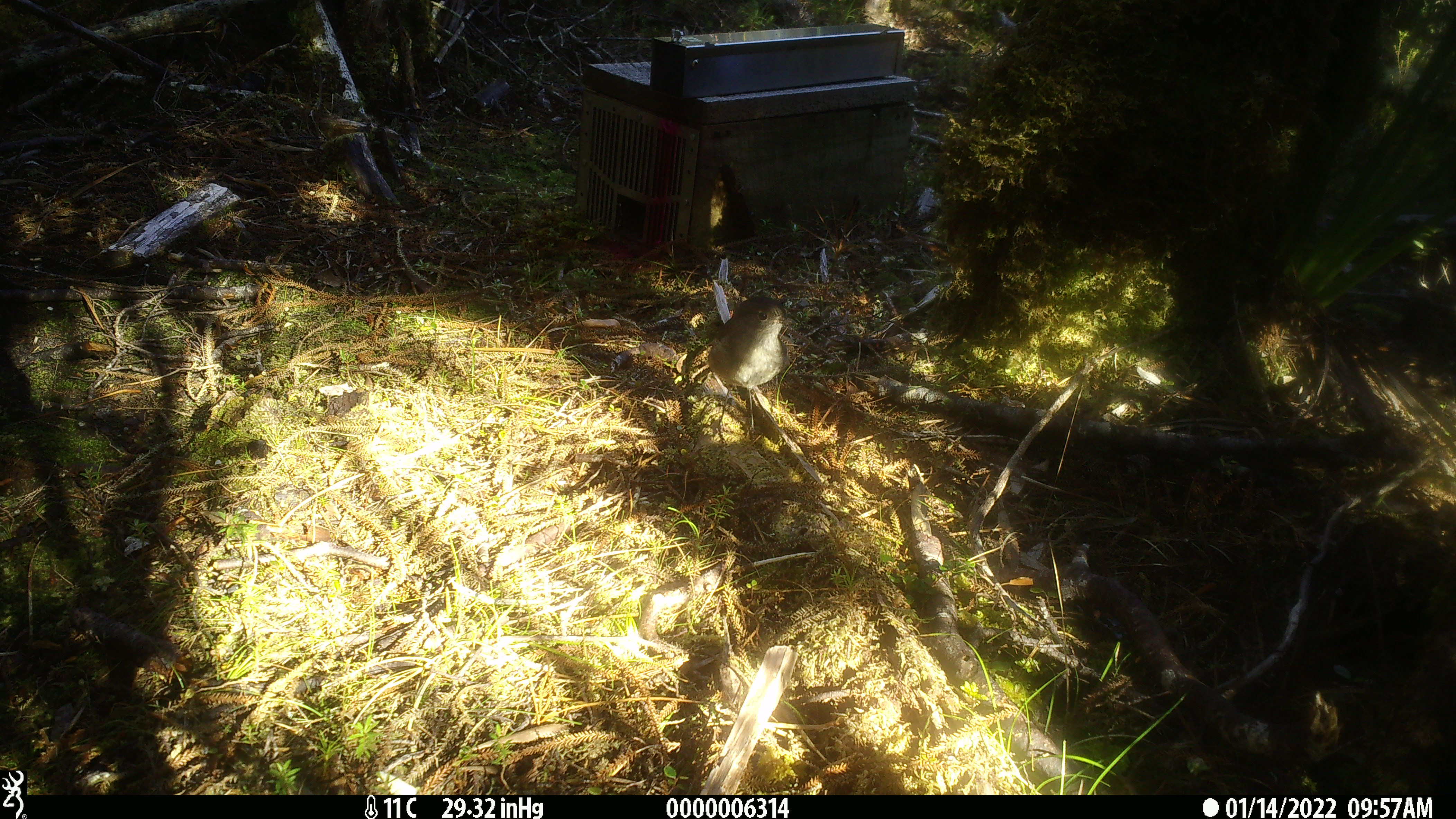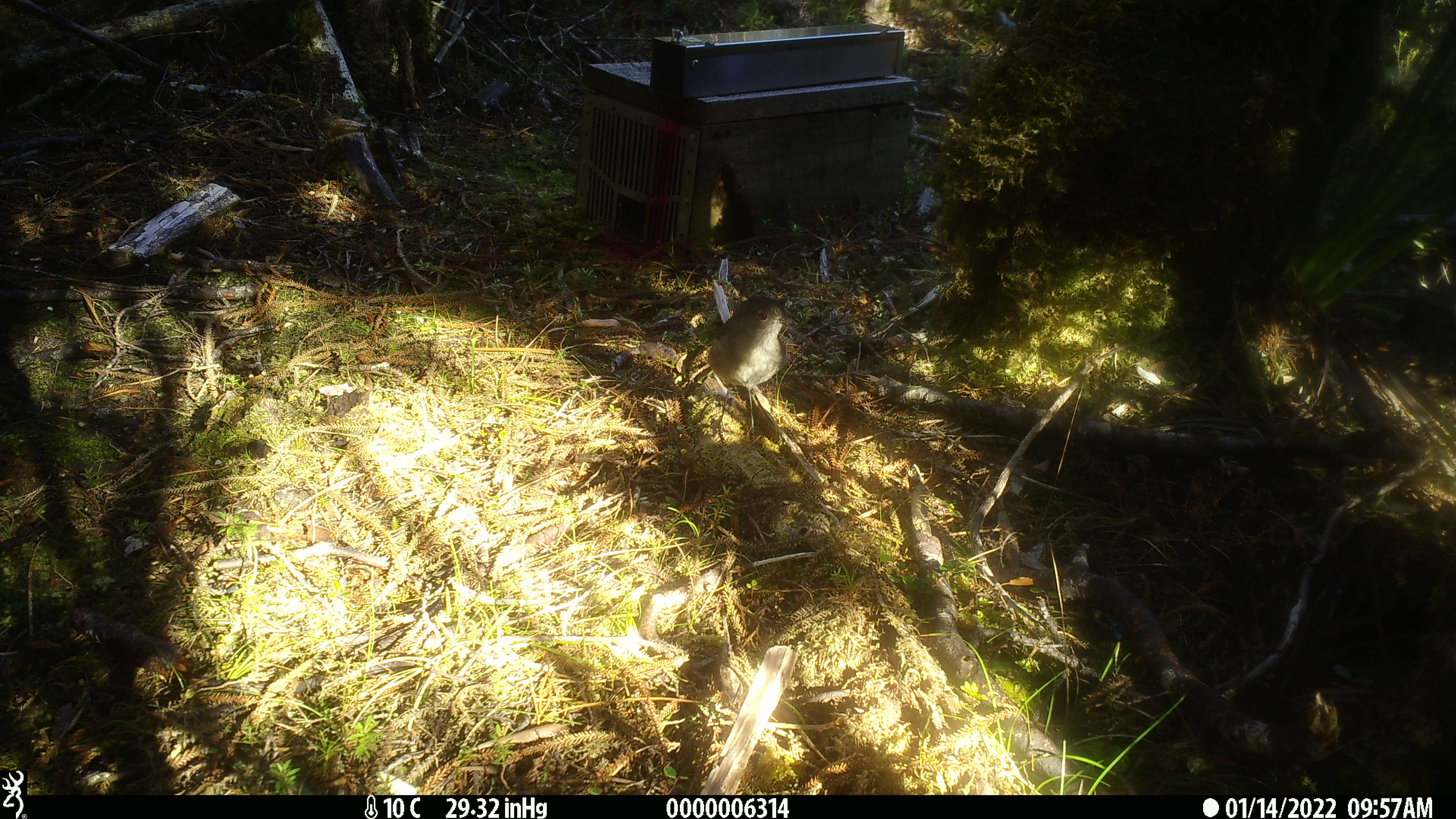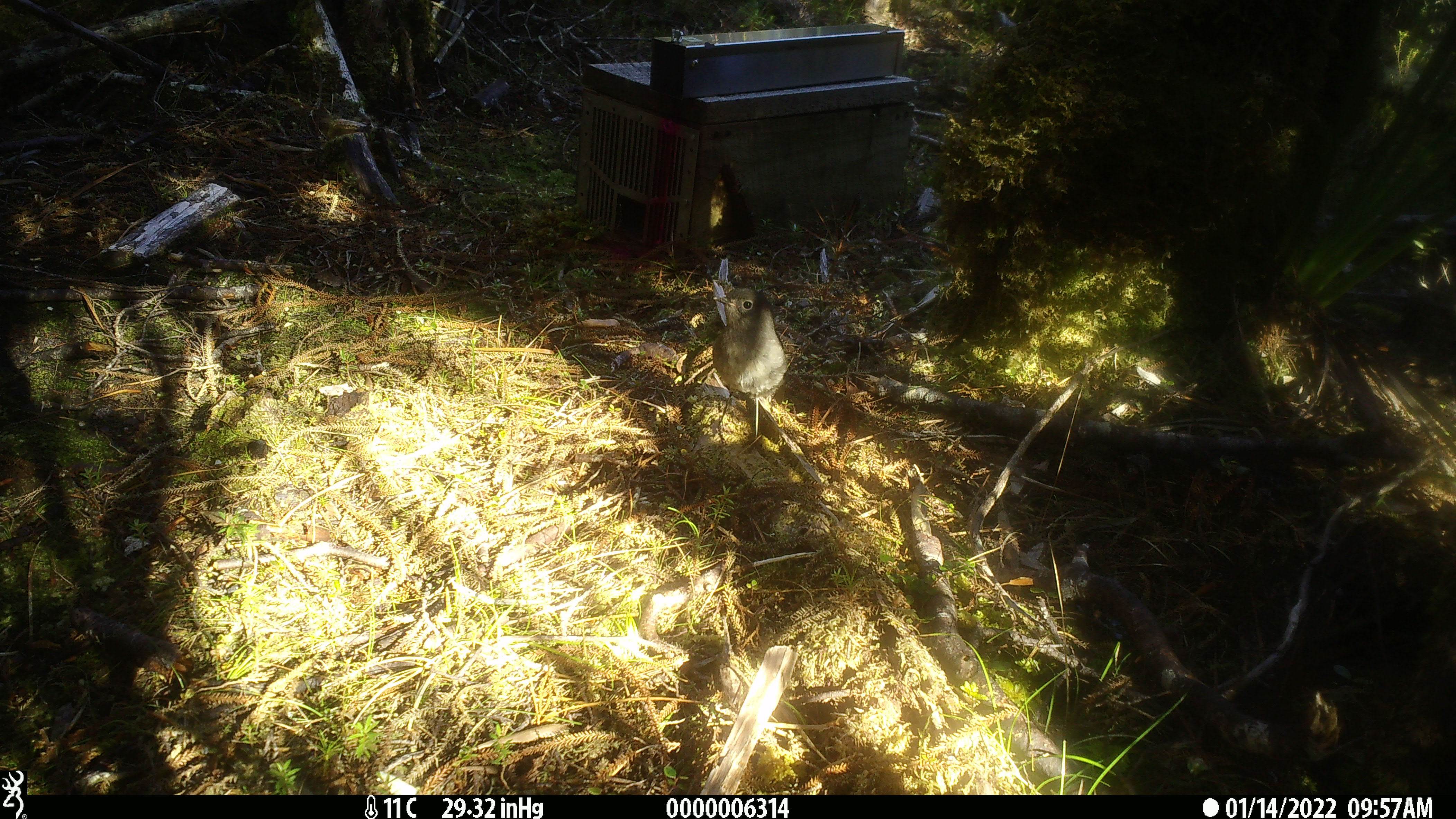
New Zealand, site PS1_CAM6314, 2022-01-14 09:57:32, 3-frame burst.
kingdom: Animalia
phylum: Chordata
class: Aves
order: Passeriformes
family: Petroicidae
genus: Petroica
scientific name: Petroica australis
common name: new zealand robin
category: robin